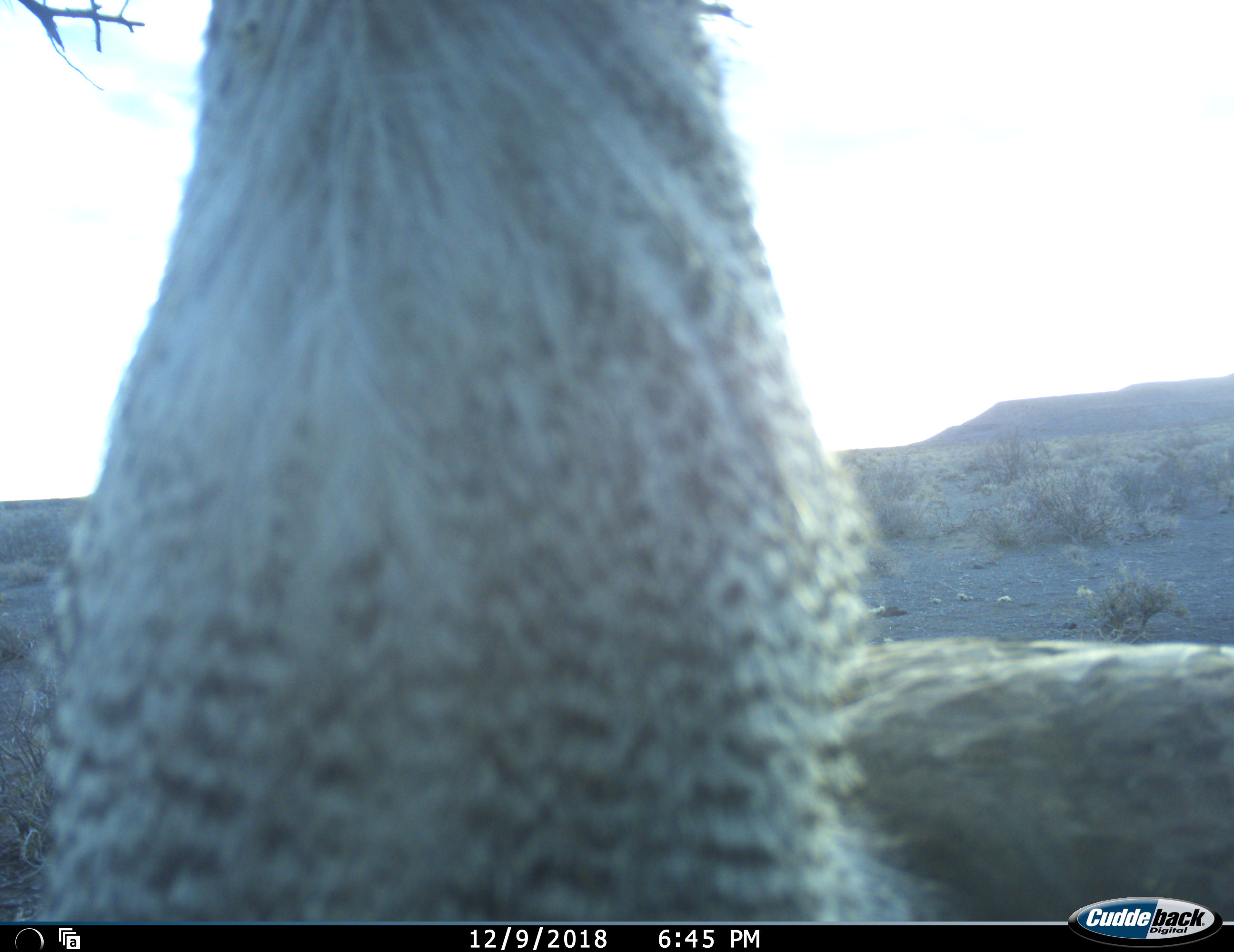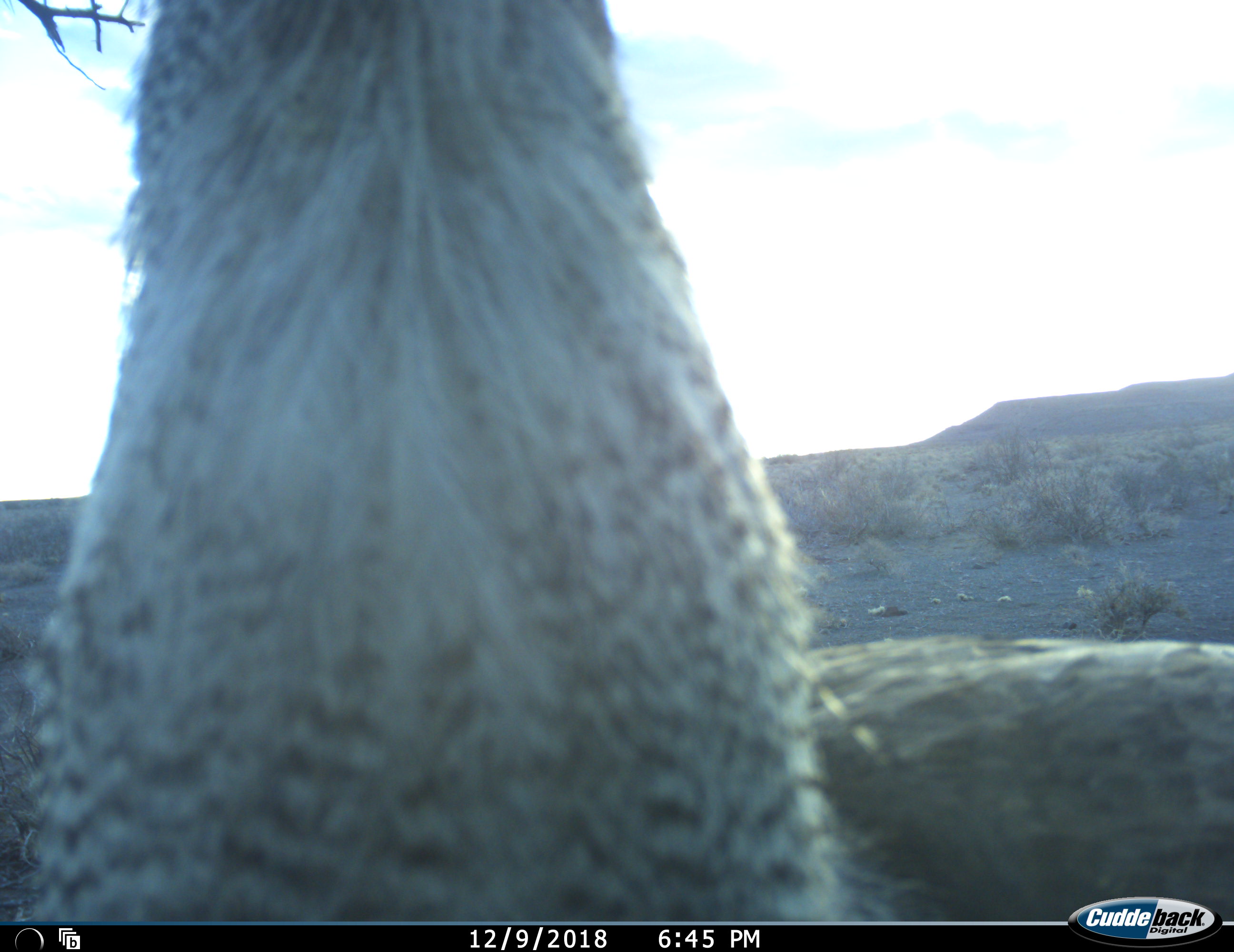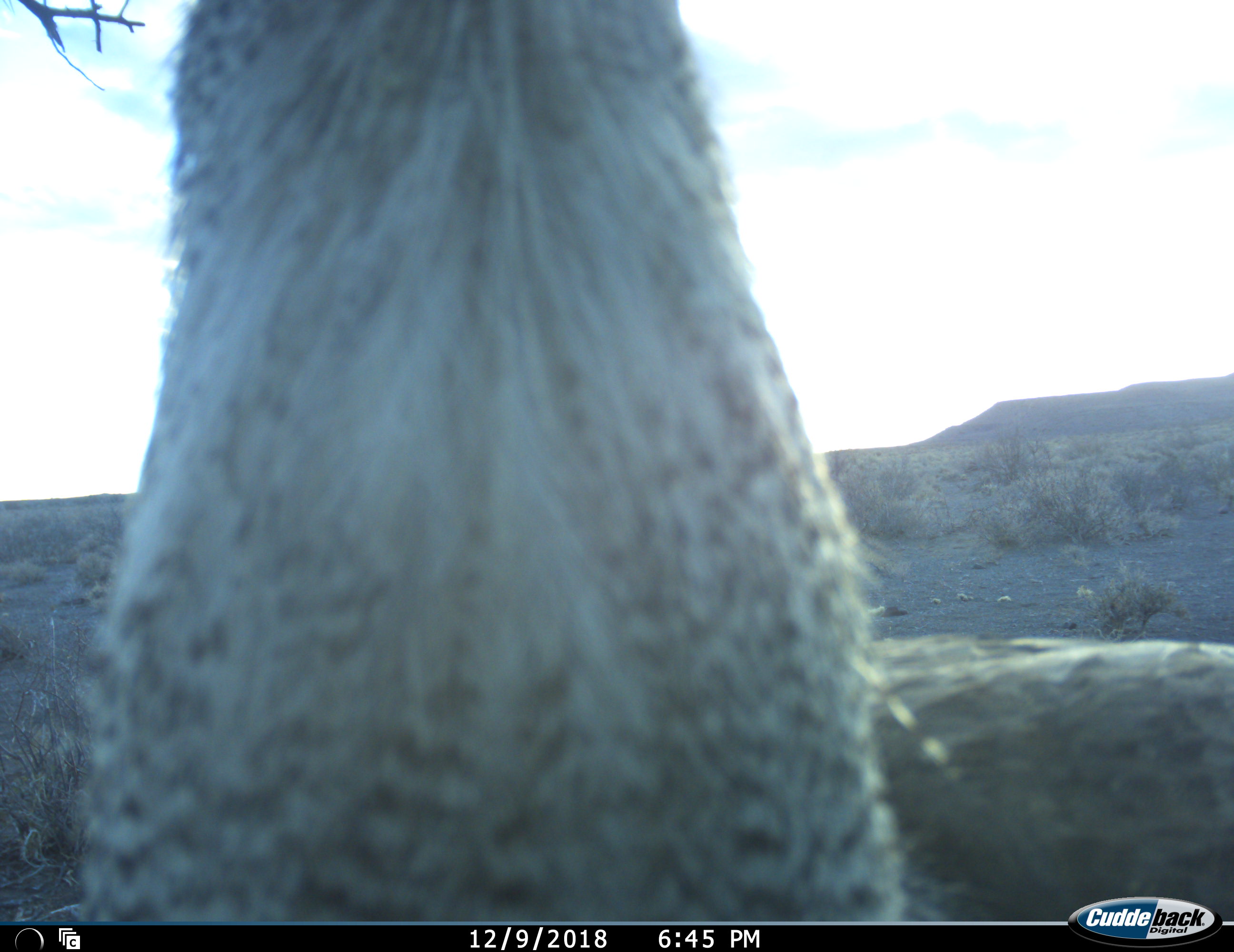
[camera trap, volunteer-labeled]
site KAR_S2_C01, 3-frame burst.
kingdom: Animalia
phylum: Chordata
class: Aves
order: Otidiformes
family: Otididae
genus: Ardeotis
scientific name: Ardeotis kori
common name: kori bustard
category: bustardkori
Bustardkori (kori bustard) (Ardeotis kori), count 1. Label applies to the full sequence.